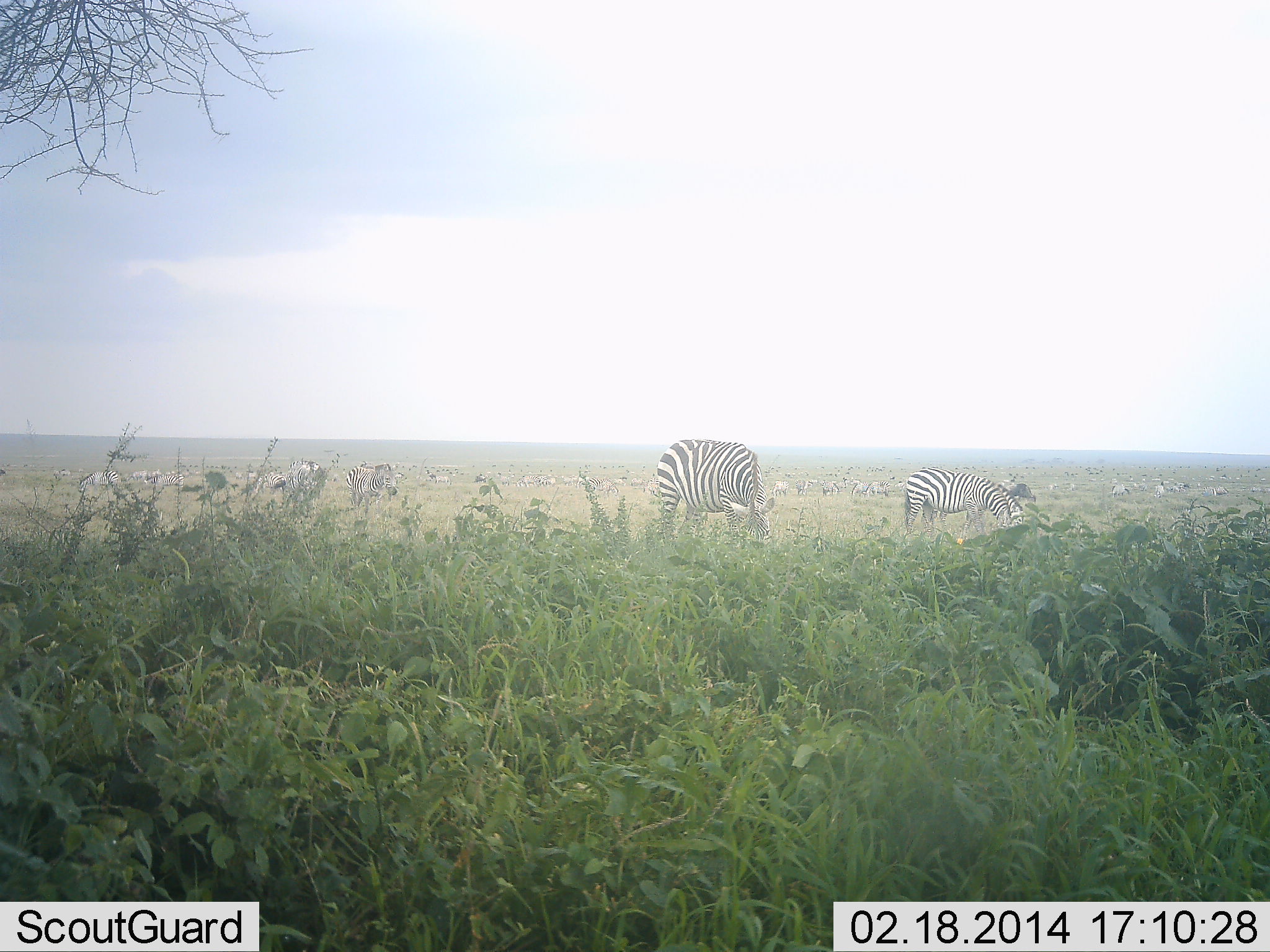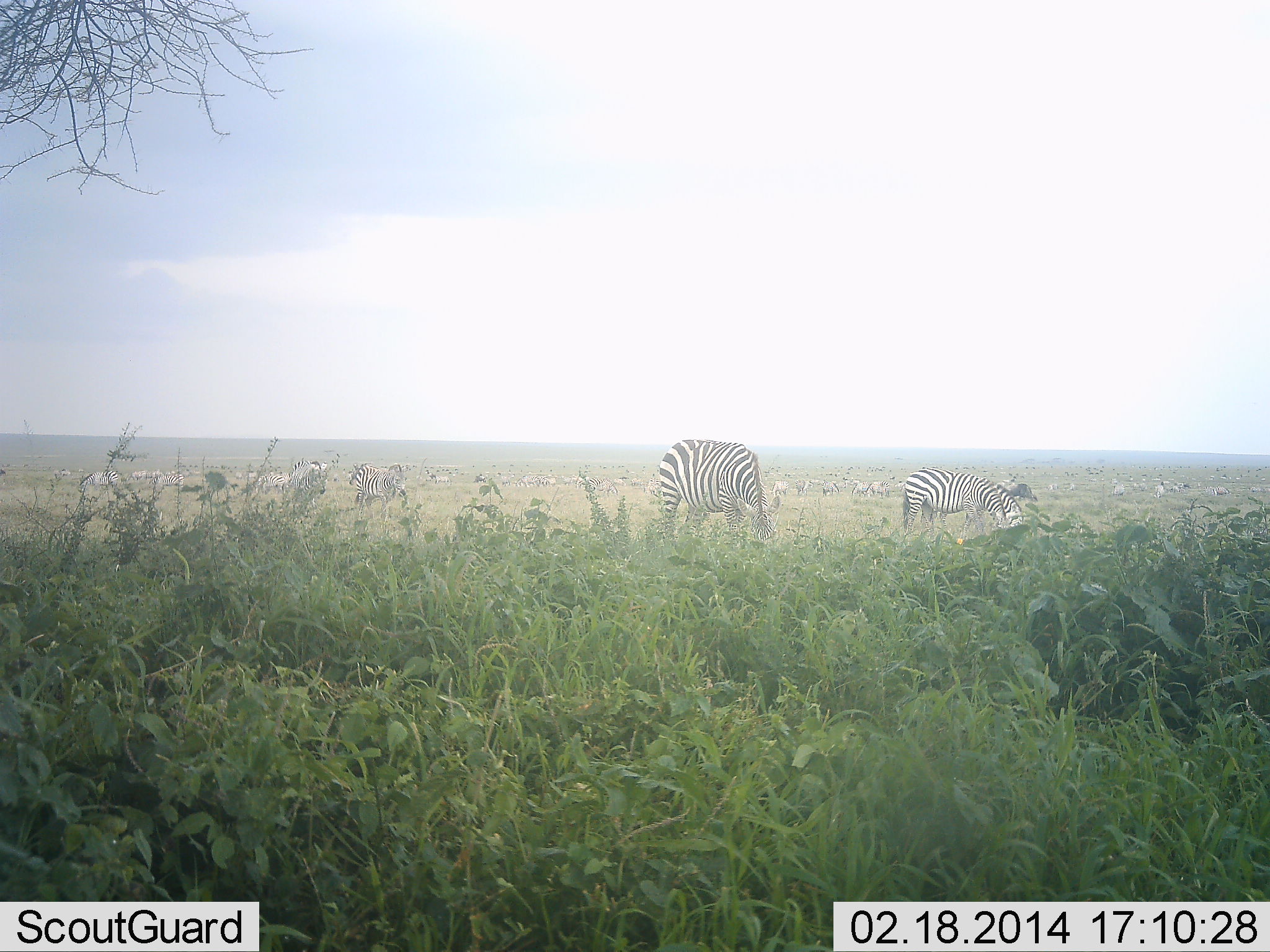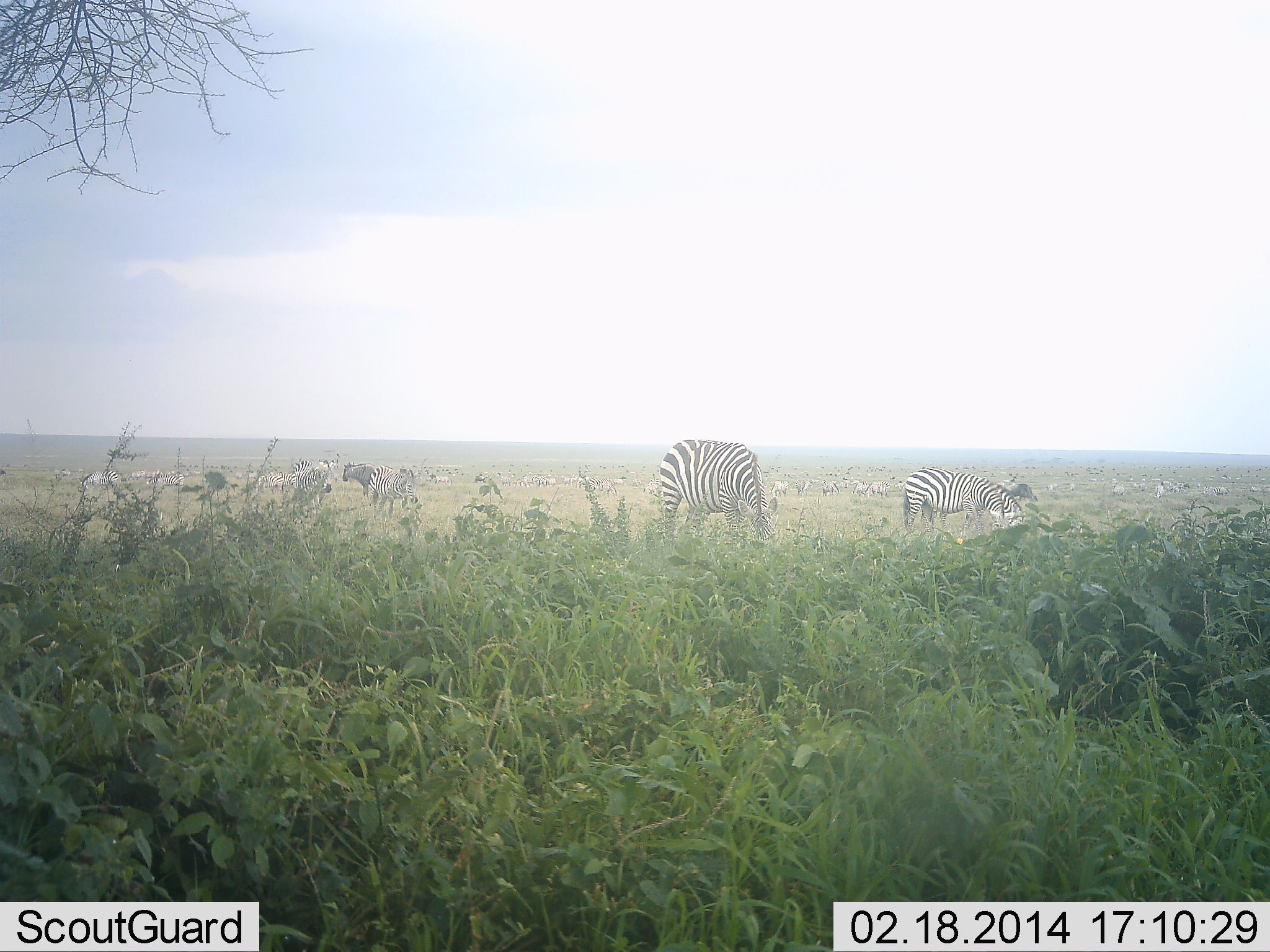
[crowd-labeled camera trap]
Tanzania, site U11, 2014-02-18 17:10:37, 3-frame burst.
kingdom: Animalia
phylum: Chordata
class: Mammalia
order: Perissodactyla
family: Equidae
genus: Equus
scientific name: Equus quagga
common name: plains zebra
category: zebra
Zebra (plains zebra) (Equus quagga), count 5. Behavior (volunteer vote fractions): standing 10%, resting 0%, moving 30%, interacting 10%. Young present (vote fraction): 0%. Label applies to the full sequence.